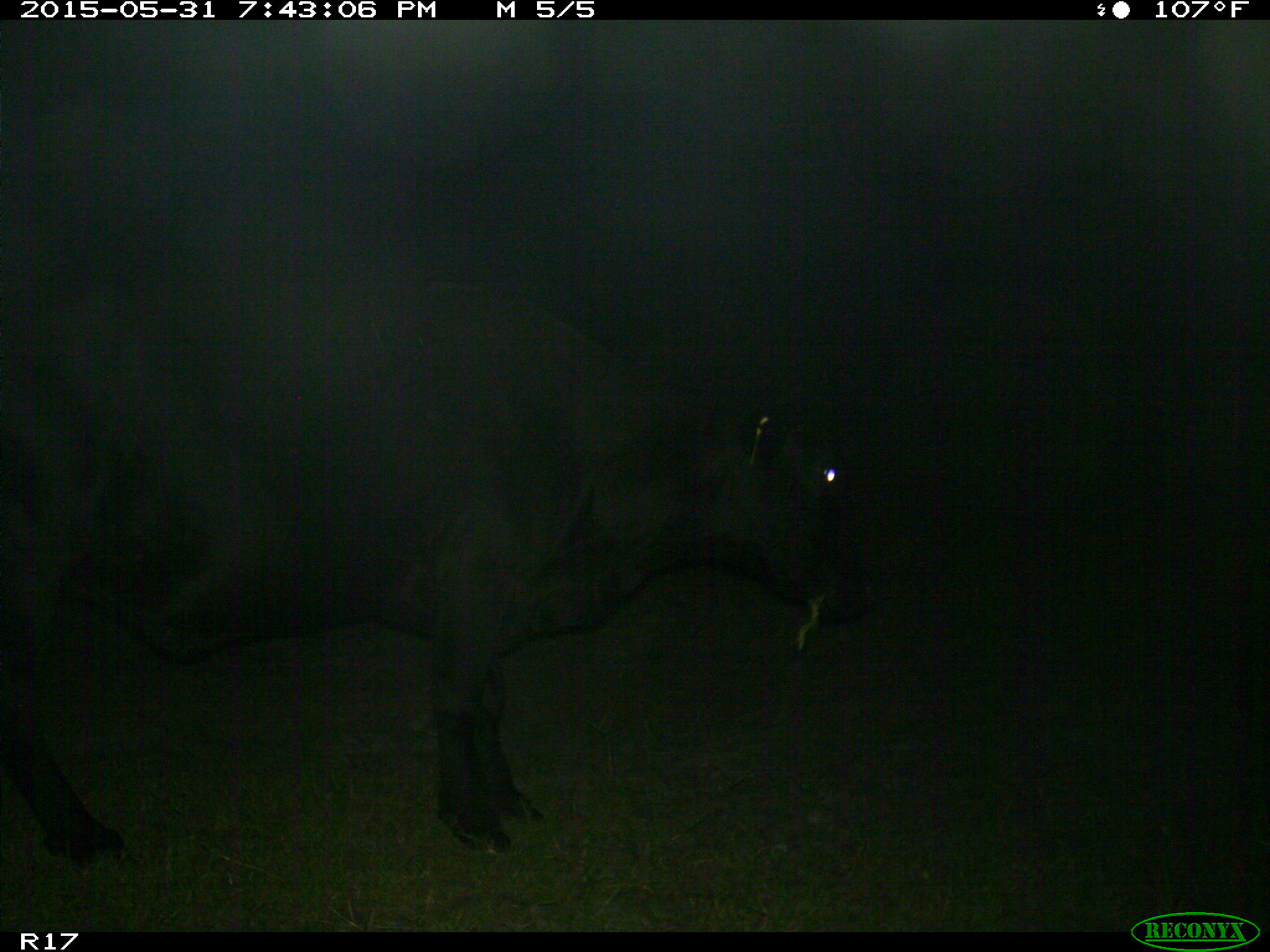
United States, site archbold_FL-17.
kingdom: Animalia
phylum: Chordata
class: Mammalia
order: Artiodactyla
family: Bovidae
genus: Bos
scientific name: Bos taurus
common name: domestic cow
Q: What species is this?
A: Bos taurus (domestic cow).